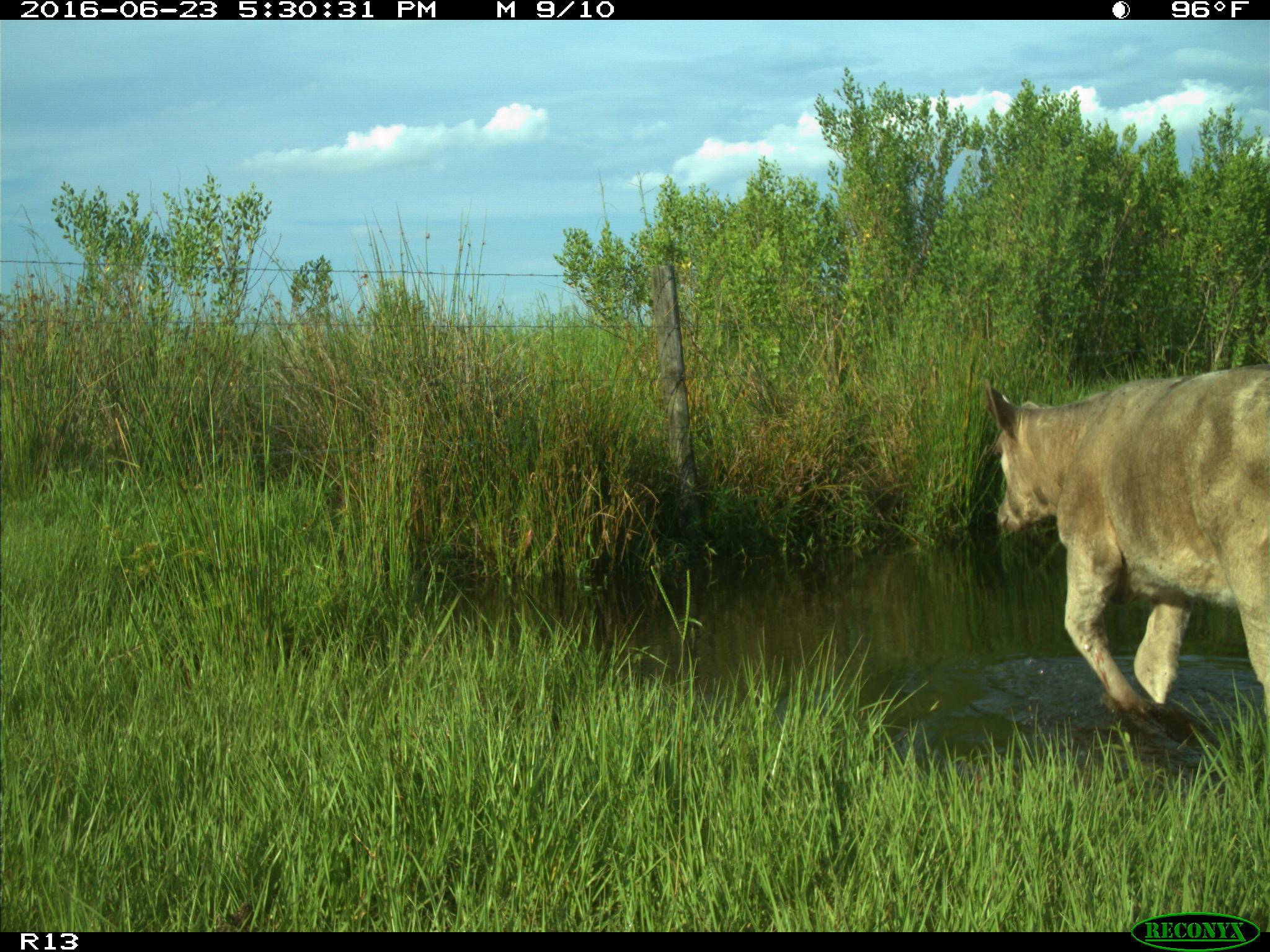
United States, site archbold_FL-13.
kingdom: Animalia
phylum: Chordata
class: Mammalia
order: Artiodactyla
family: Bovidae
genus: Bos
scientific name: Bos taurus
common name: domestic cow